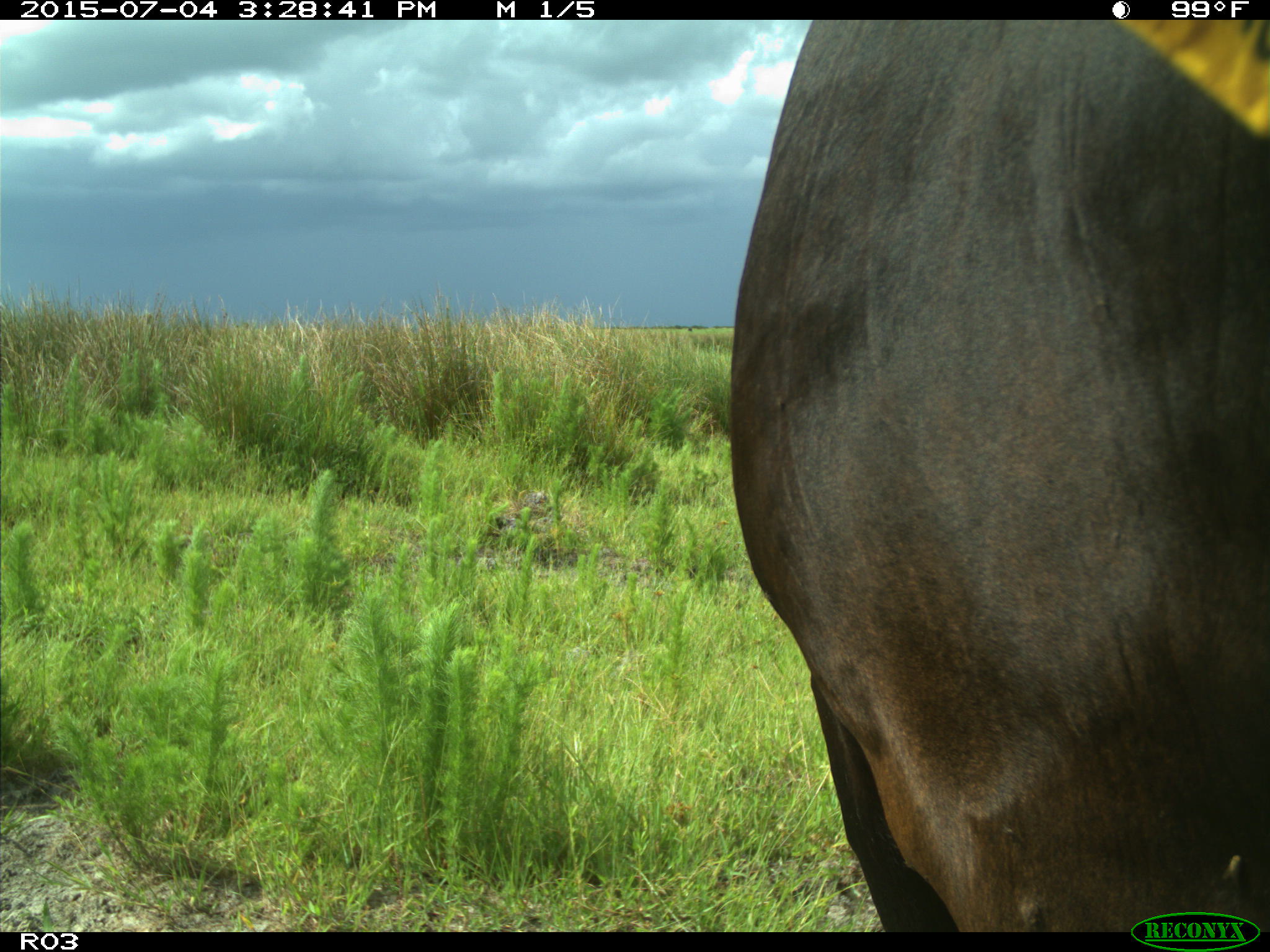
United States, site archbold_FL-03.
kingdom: Animalia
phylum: Chordata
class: Mammalia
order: Artiodactyla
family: Bovidae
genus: Bos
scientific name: Bos taurus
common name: domestic cow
Bos taurus (domestic cow).